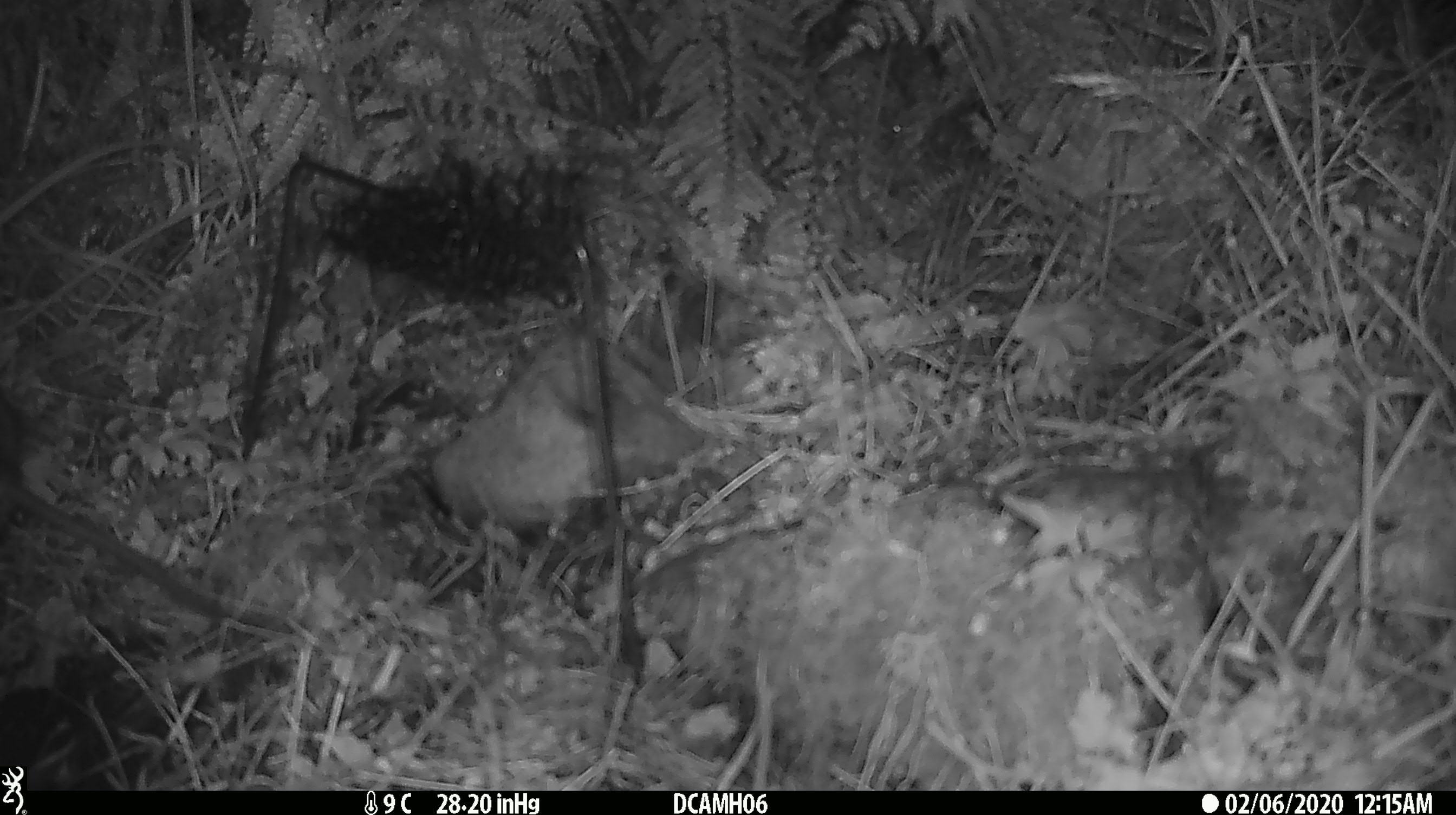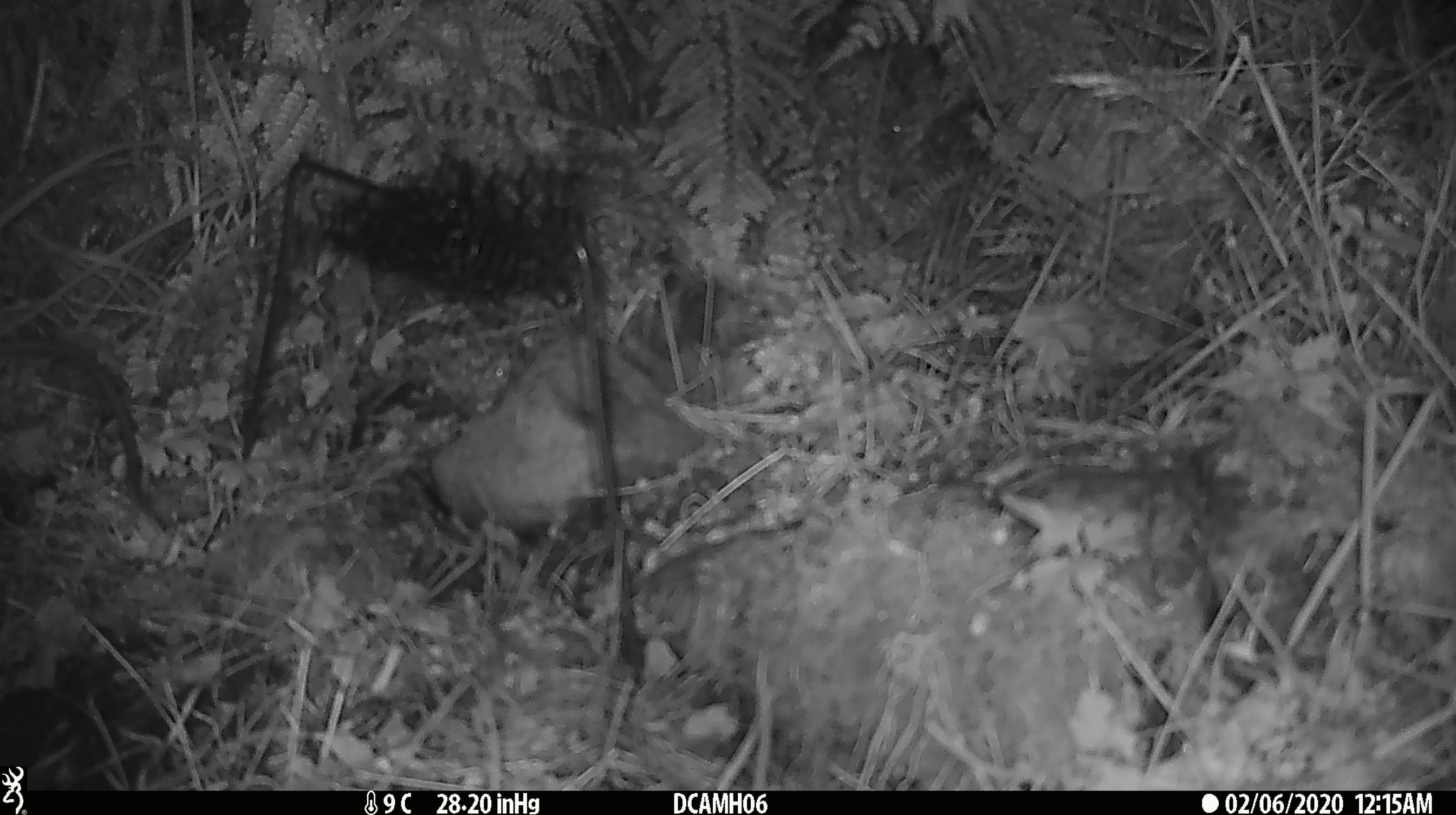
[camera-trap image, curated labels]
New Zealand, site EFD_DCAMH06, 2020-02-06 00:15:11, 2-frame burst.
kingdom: Animalia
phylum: Chordata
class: Mammalia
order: Rodentia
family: Muridae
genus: Mus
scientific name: Mus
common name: mouse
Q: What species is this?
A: Mouse (Mus).